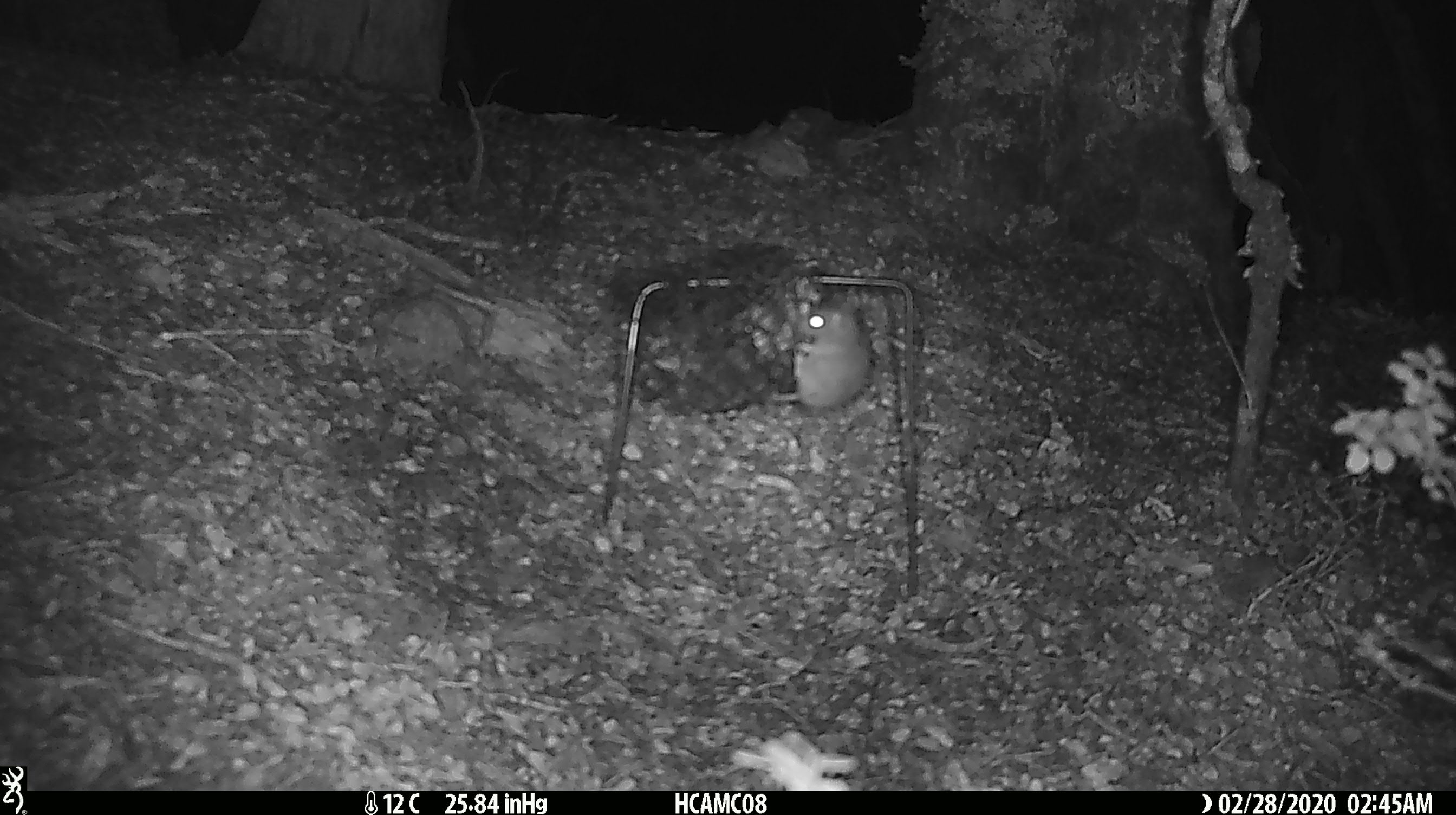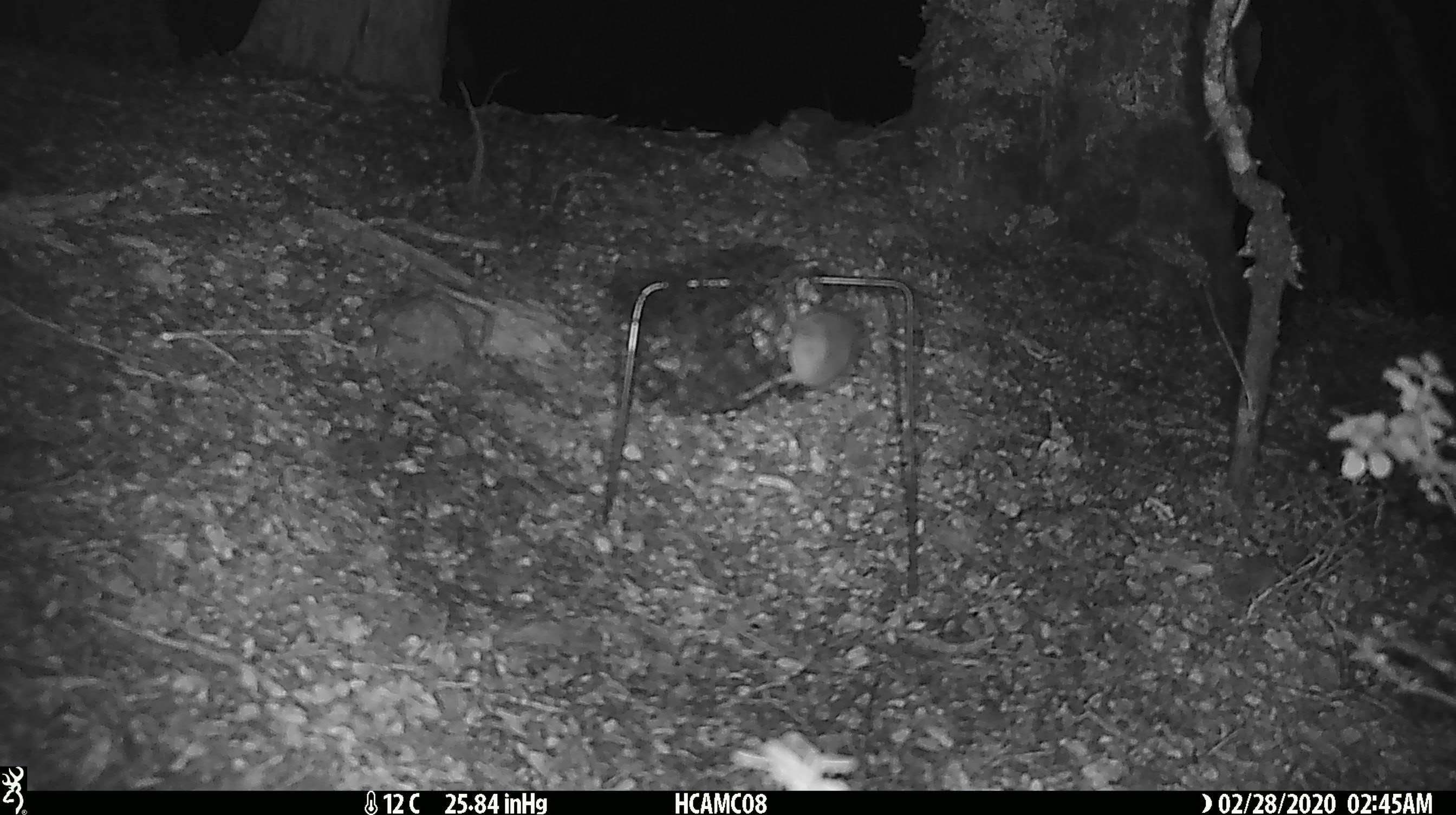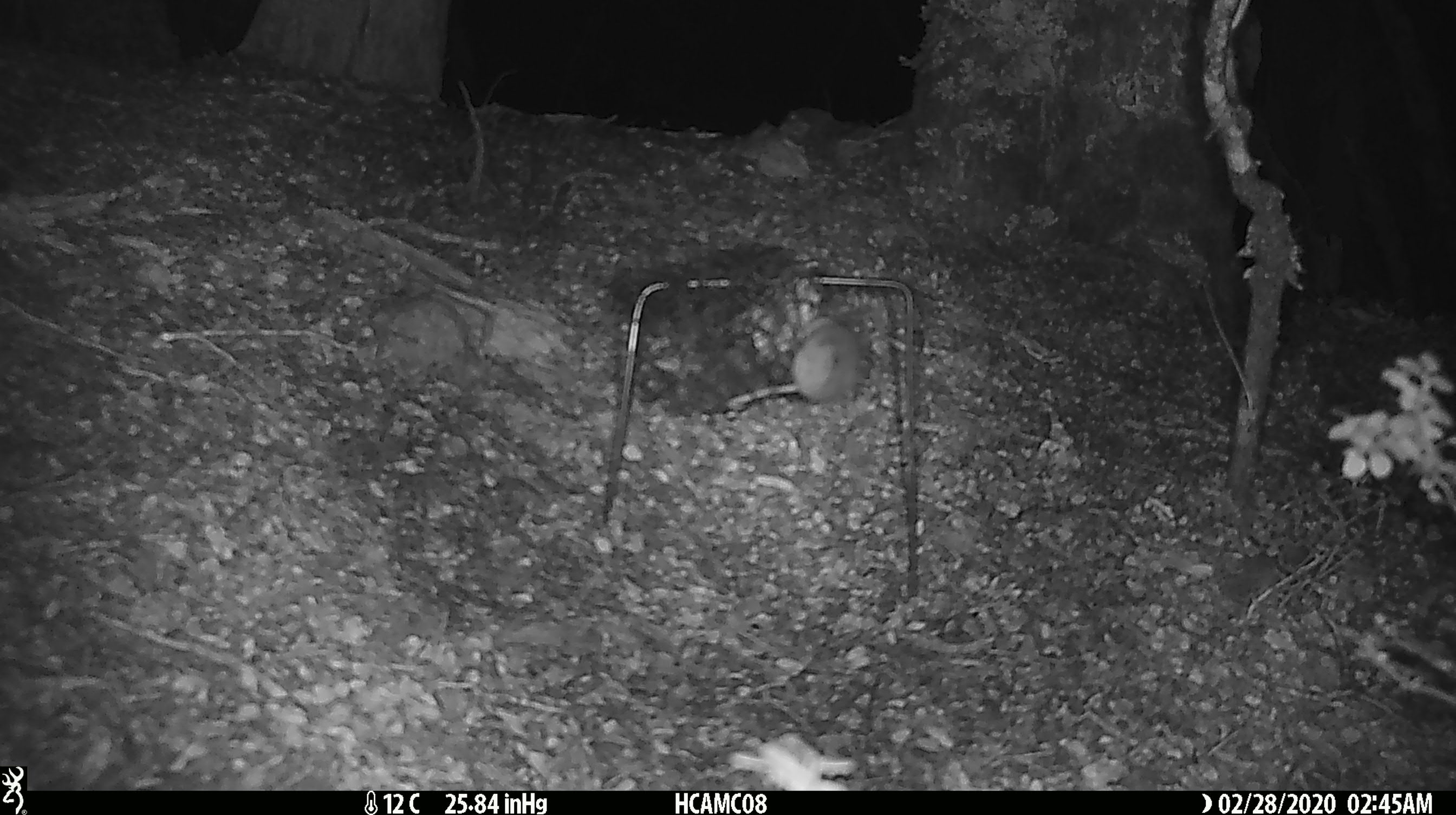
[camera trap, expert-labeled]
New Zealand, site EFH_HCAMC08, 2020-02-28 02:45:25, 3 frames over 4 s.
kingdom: Animalia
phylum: Chordata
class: Mammalia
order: Rodentia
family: Muridae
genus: Mus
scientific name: Mus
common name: mouse